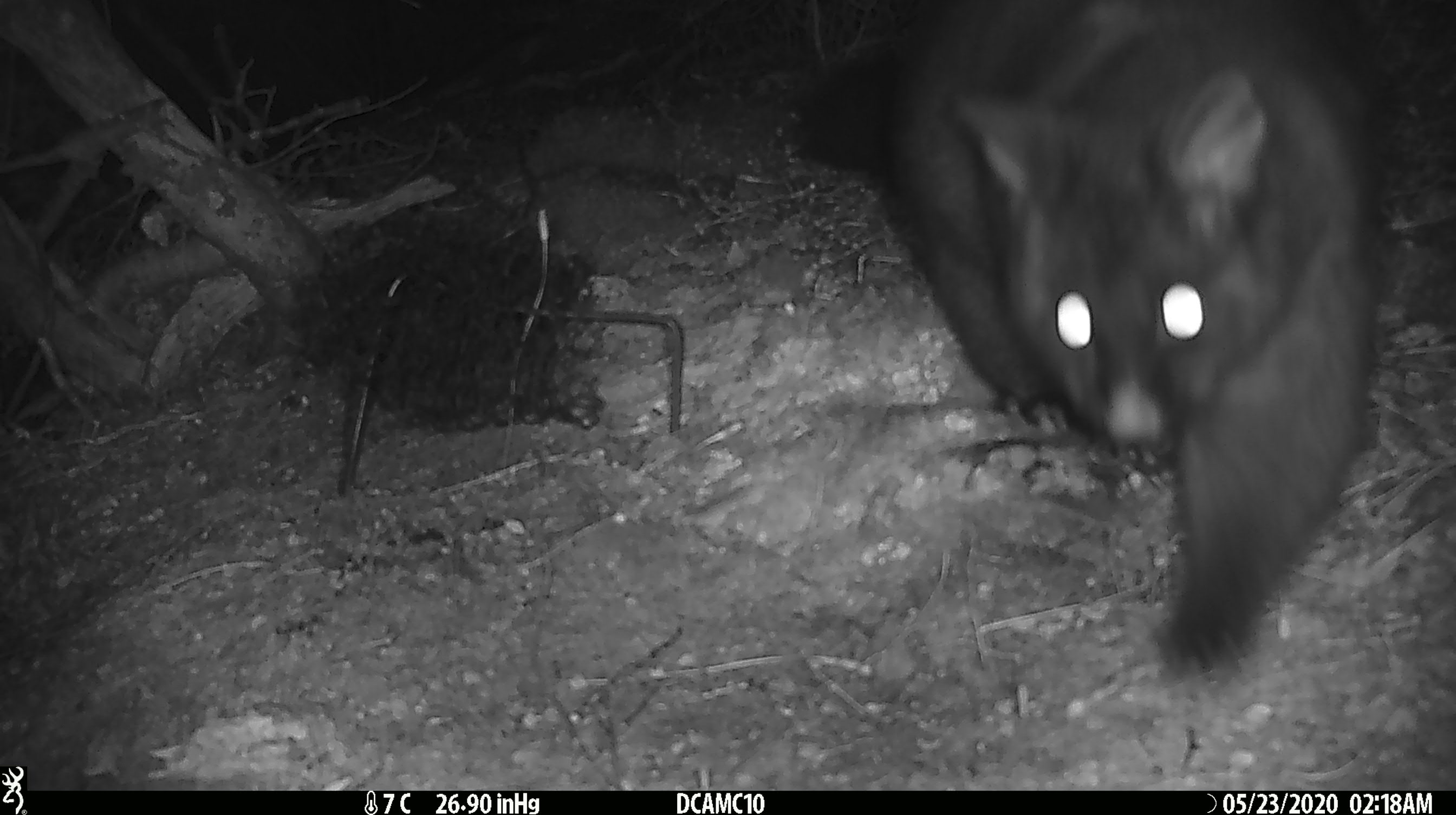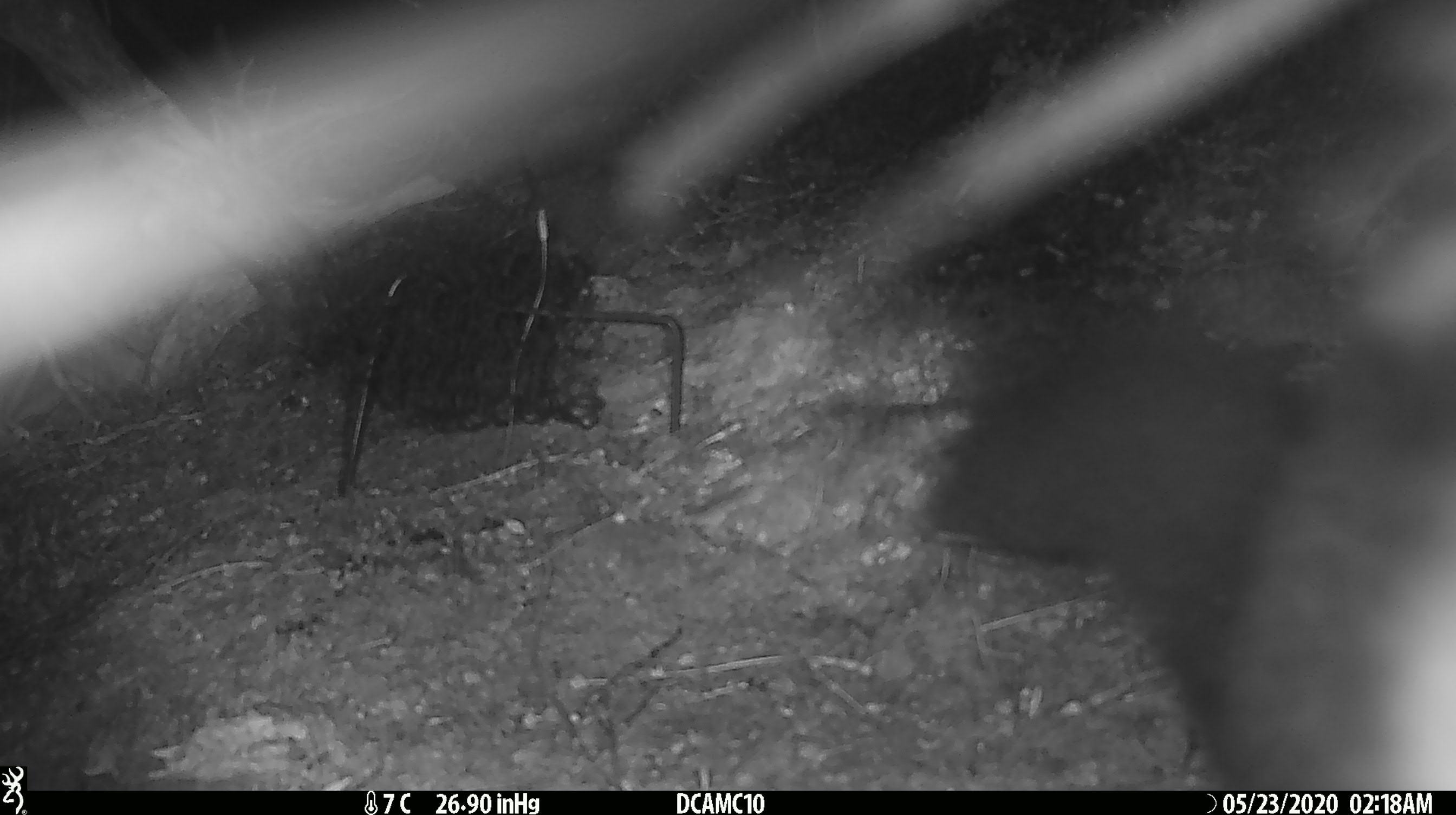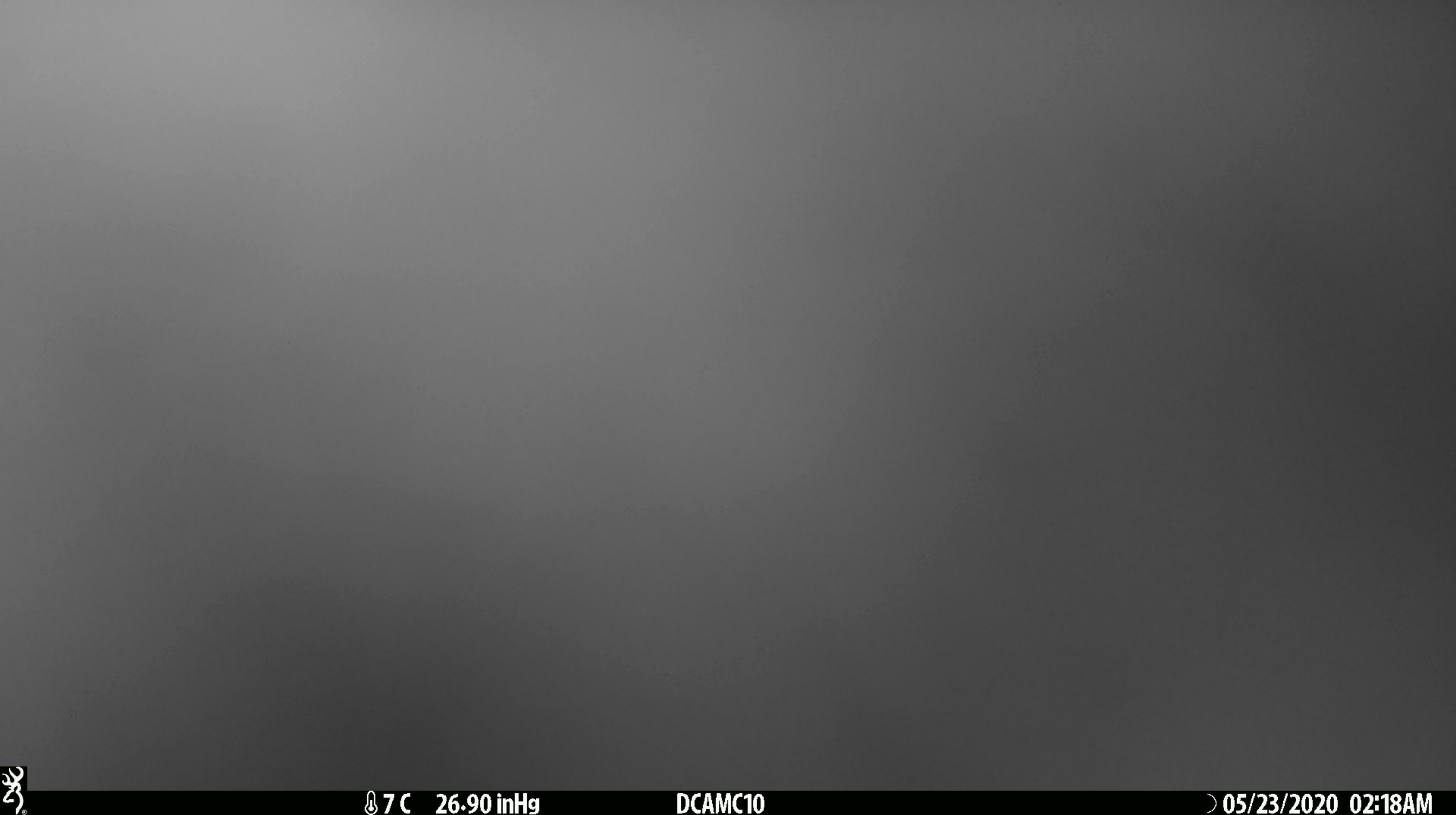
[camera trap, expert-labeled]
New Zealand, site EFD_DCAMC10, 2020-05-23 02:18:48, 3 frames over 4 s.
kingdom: Animalia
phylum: Chordata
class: Mammalia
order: Diprotodontia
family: Phalangeridae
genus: Trichosurus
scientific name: Trichosurus vulpecula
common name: common brushtail possum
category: possum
Possum (common brushtail possum) (Trichosurus vulpecula).